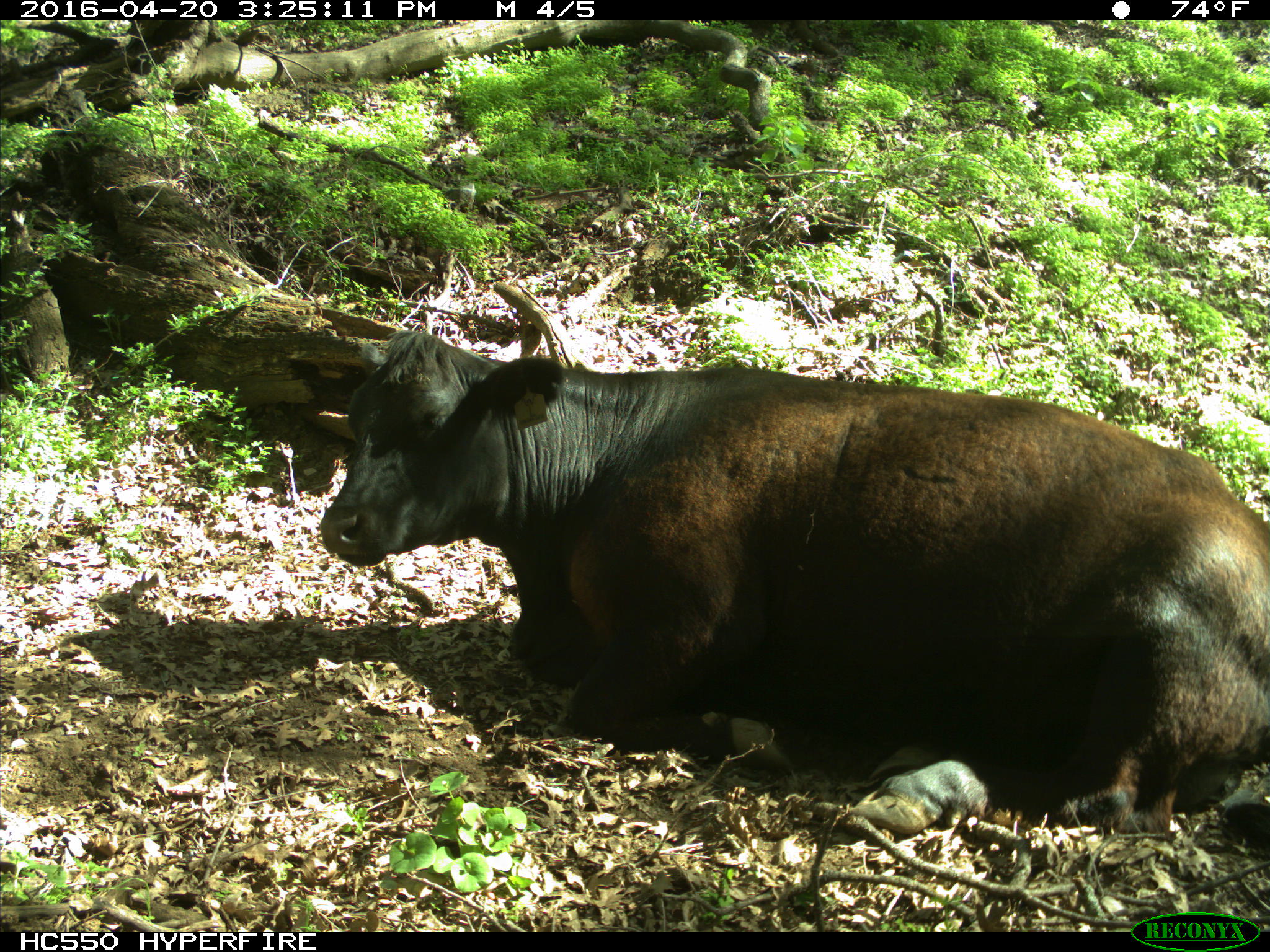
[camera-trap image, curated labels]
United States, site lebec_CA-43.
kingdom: Animalia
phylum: Chordata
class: Mammalia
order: Artiodactyla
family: Bovidae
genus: Bos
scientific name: Bos taurus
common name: domestic cow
Bos taurus (domestic cow).